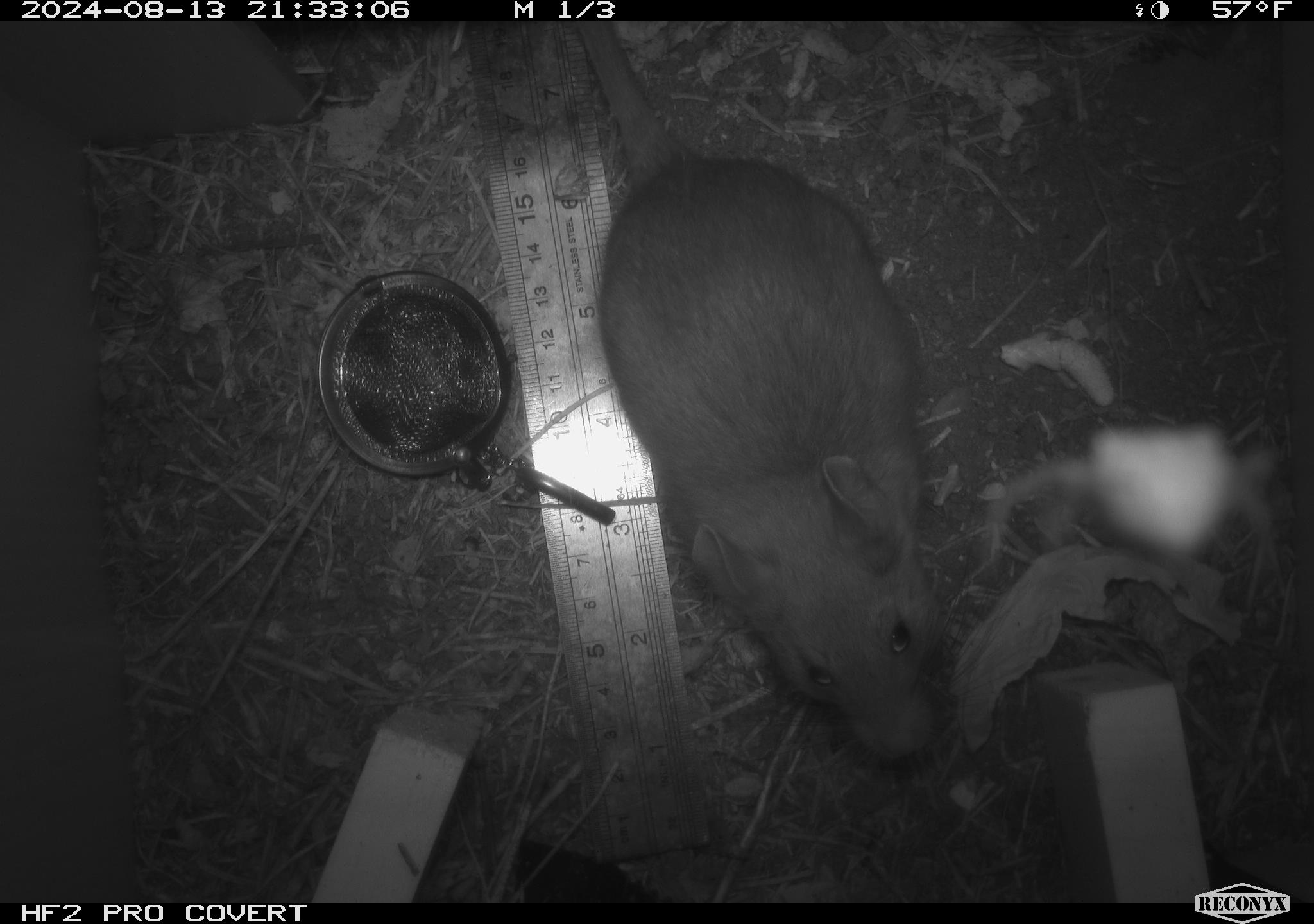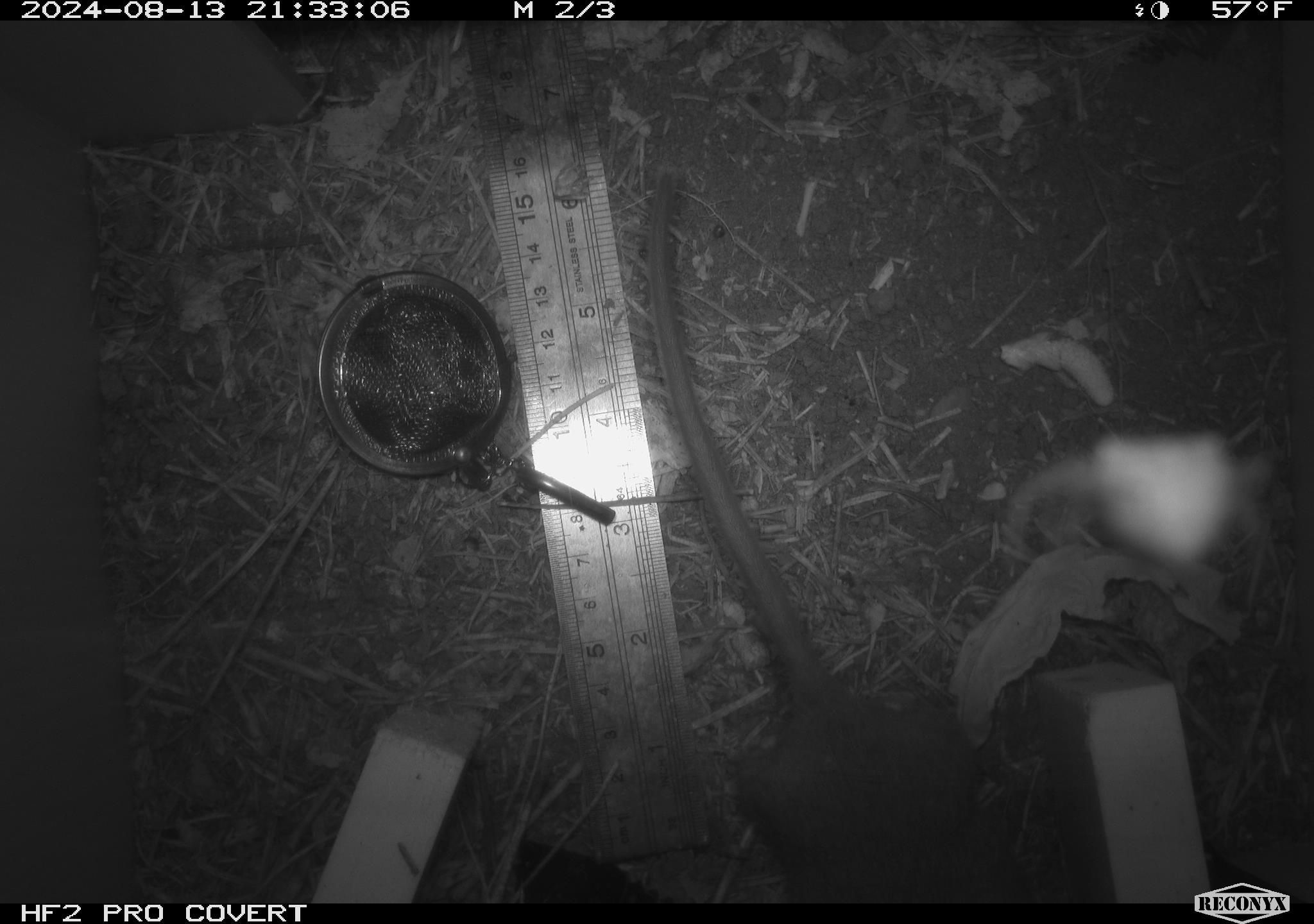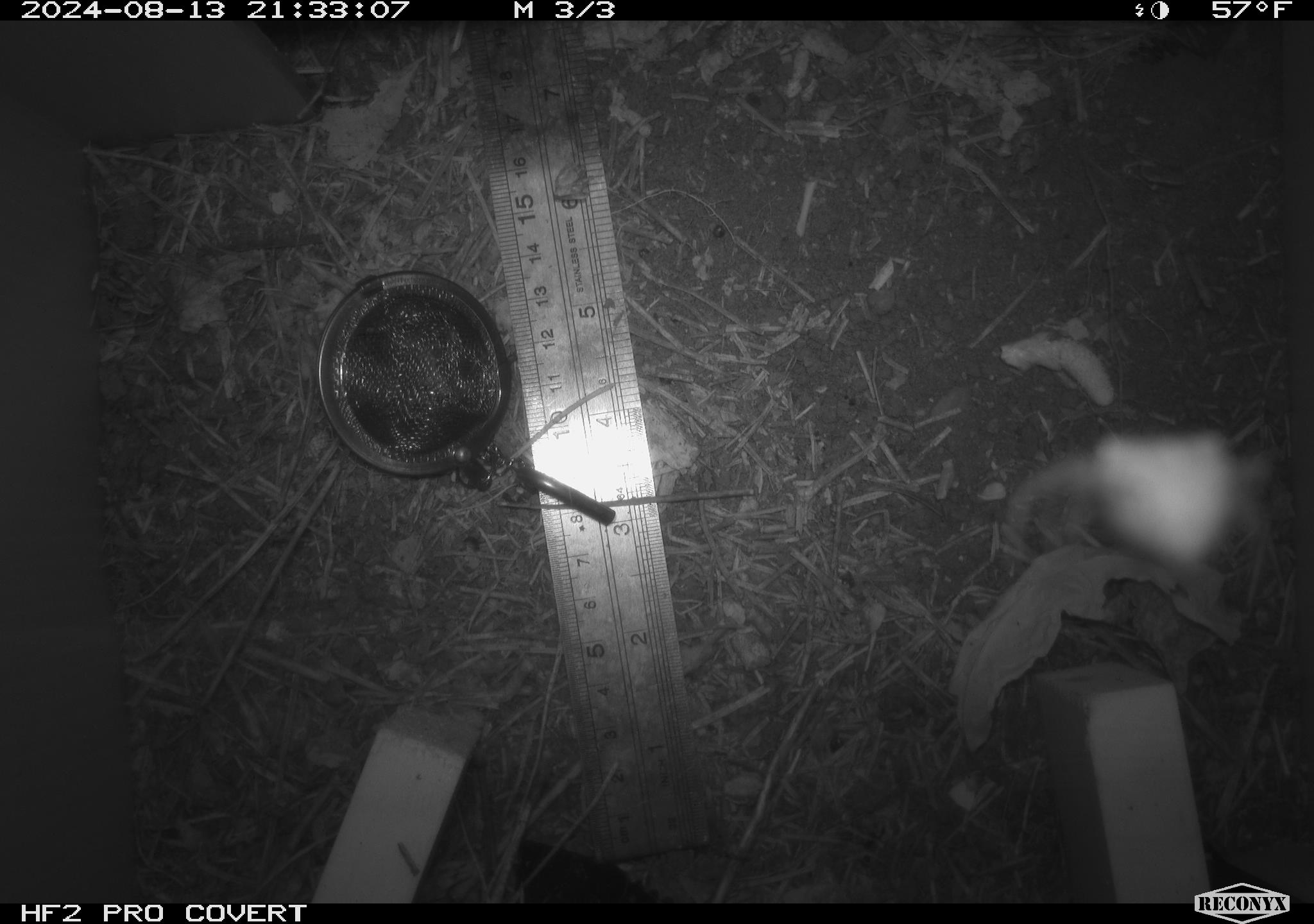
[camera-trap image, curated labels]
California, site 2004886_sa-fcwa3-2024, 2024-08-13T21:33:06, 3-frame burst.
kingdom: Animalia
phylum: Chordata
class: Mammalia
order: Rodentia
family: Cricetidae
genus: Neotoma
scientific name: Neotoma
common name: pack rat or woodrat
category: neotoma species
Neotoma species (pack rat or woodrat) (Neotoma).